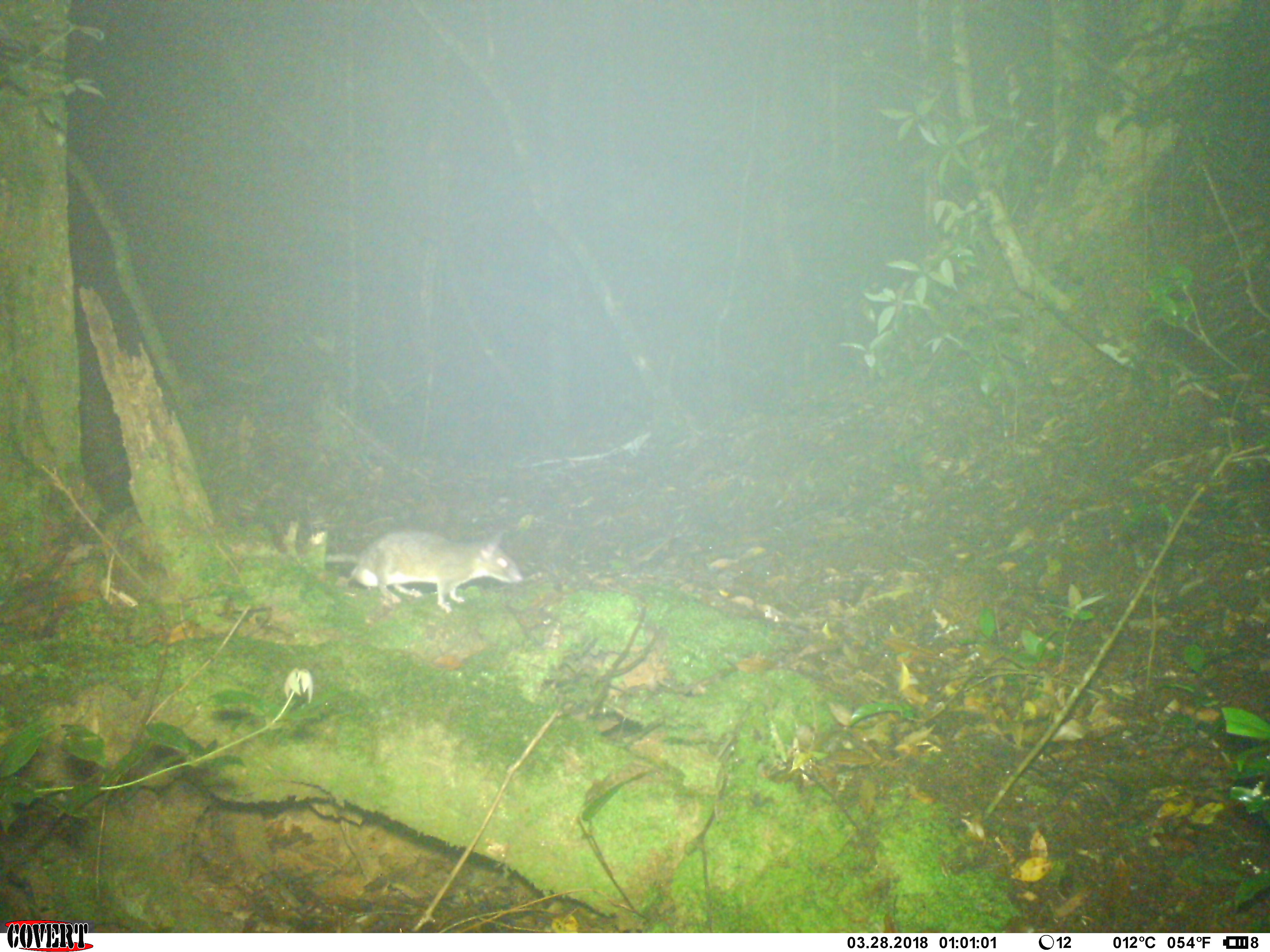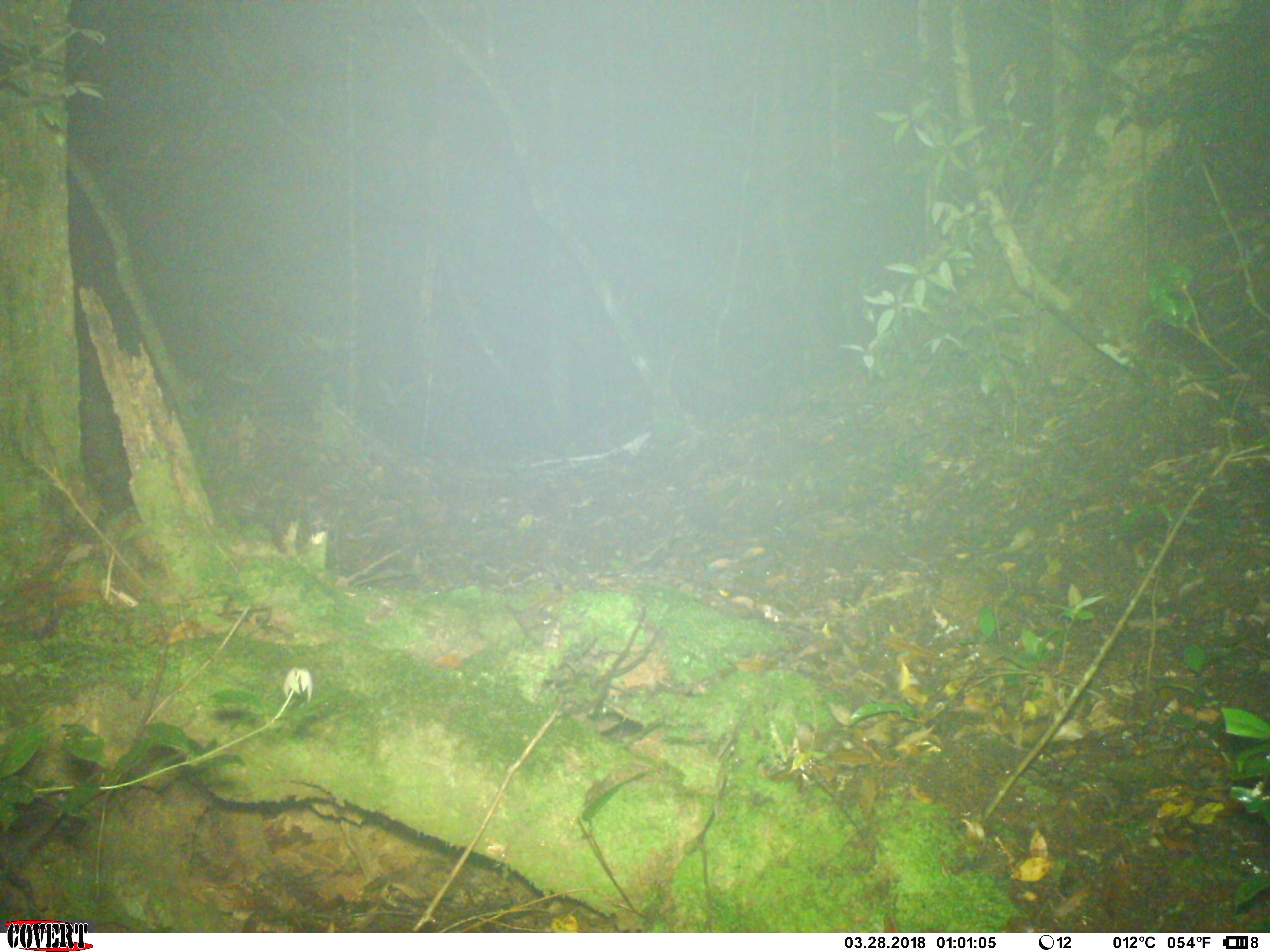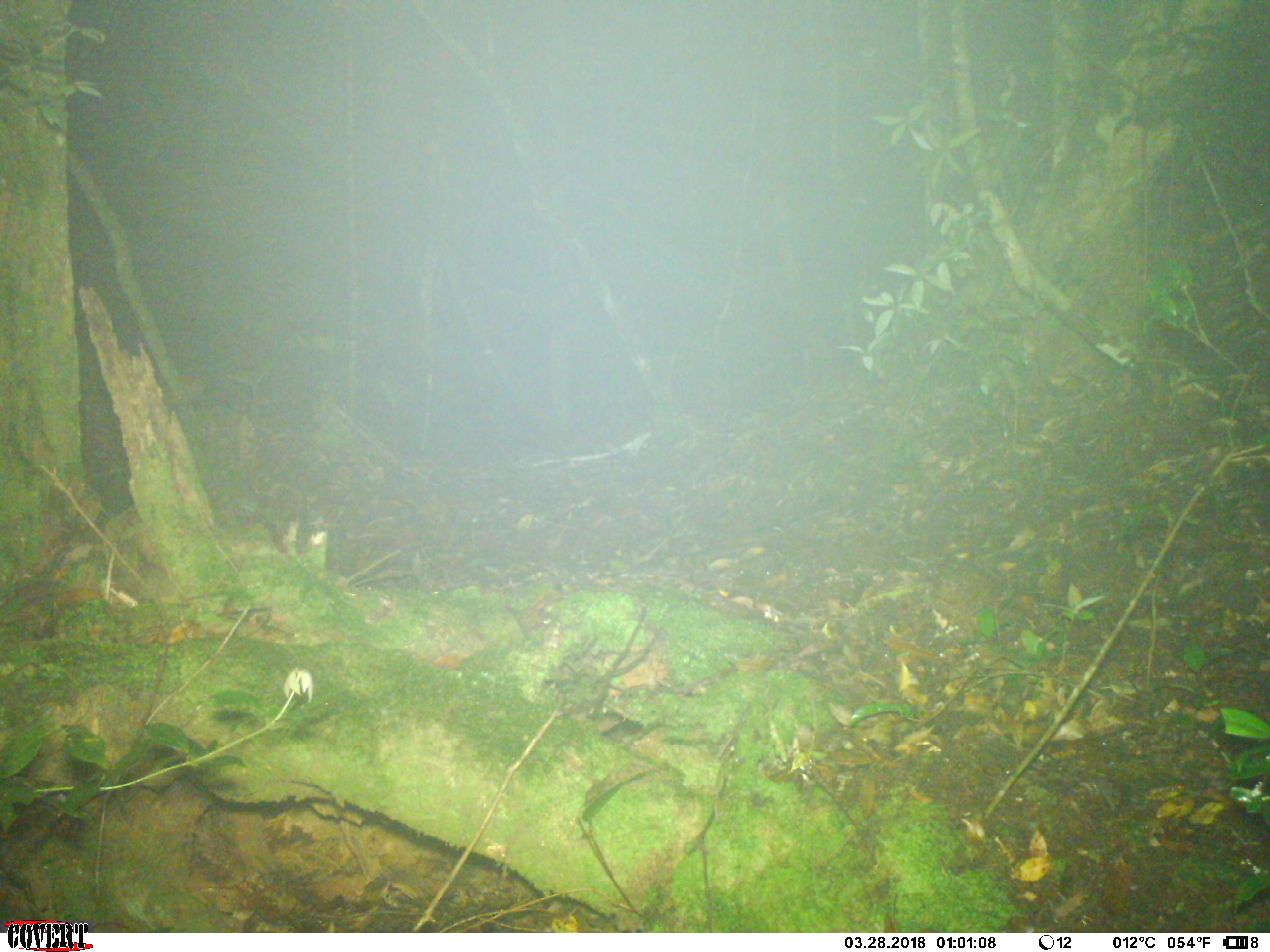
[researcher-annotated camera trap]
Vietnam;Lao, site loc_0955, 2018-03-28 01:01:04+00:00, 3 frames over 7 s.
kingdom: Animalia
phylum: Chordata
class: Mammalia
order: Rodentia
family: Muridae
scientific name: Muridae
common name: old-world mice and rats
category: unidentified murid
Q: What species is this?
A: Unidentified murid (old-world mice and rats) (Muridae).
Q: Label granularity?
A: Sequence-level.